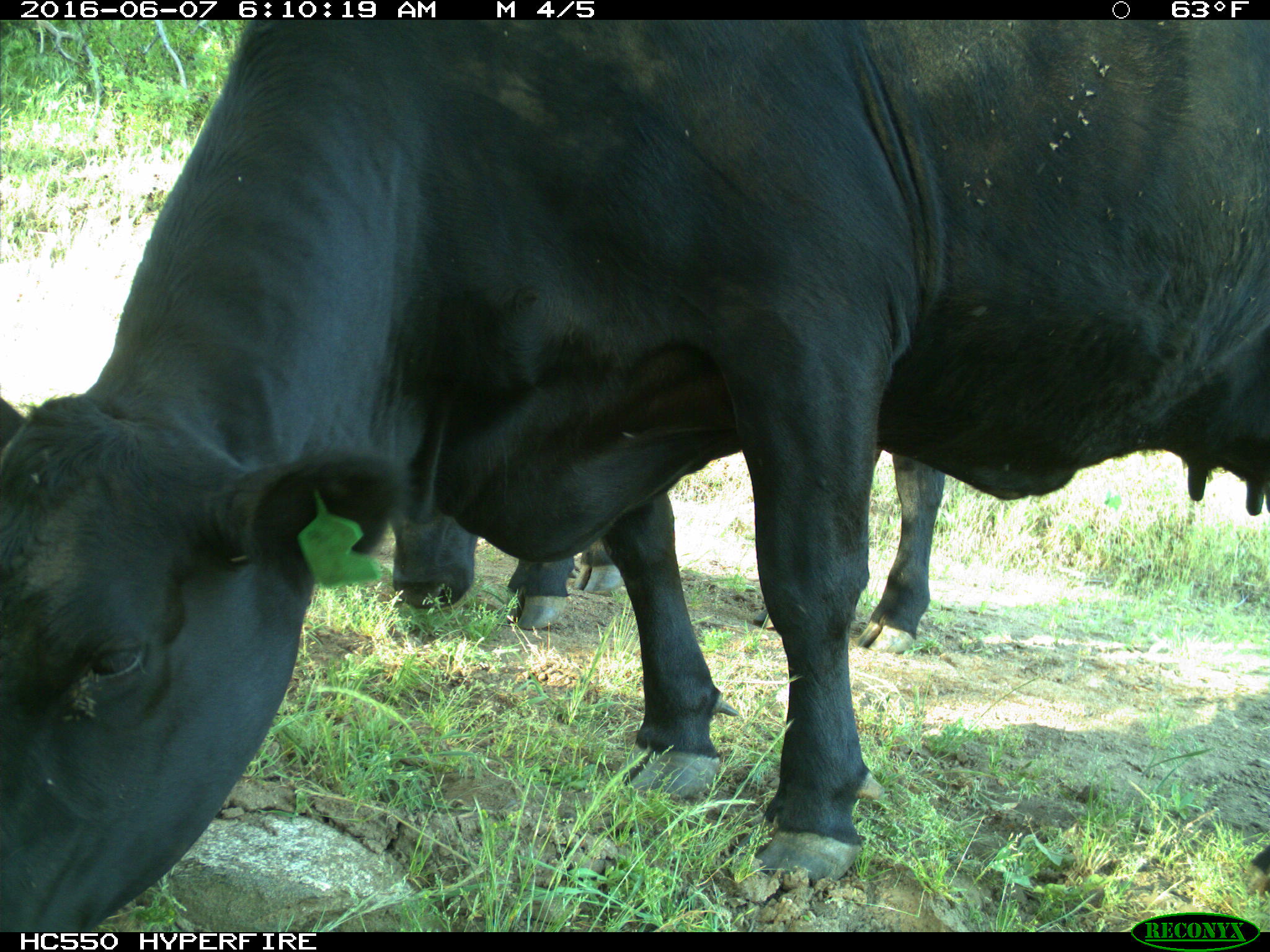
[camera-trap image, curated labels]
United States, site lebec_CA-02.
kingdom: Animalia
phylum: Chordata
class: Mammalia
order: Artiodactyla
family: Bovidae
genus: Bos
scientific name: Bos taurus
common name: domestic cow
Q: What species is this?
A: Bos taurus (domestic cow).